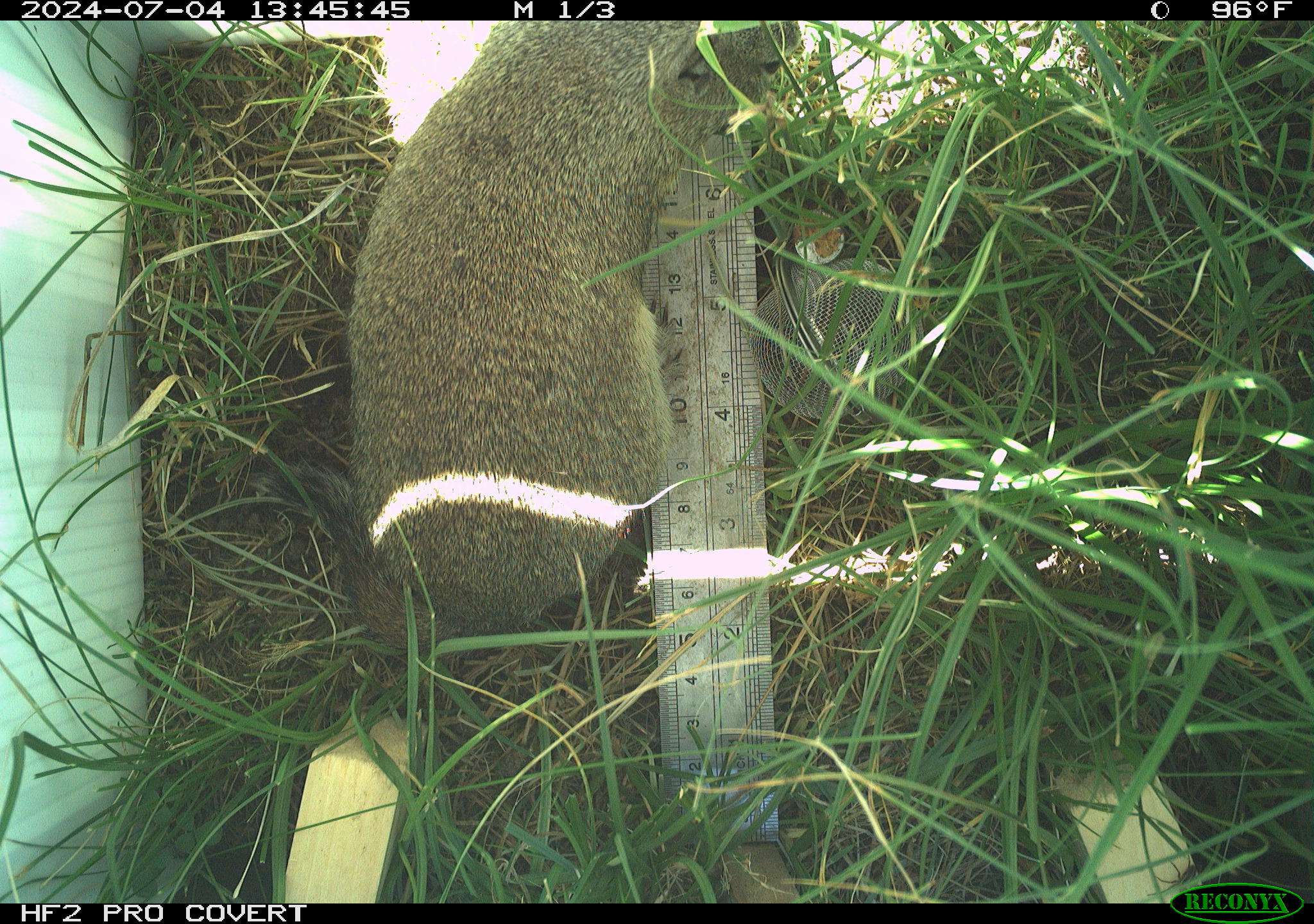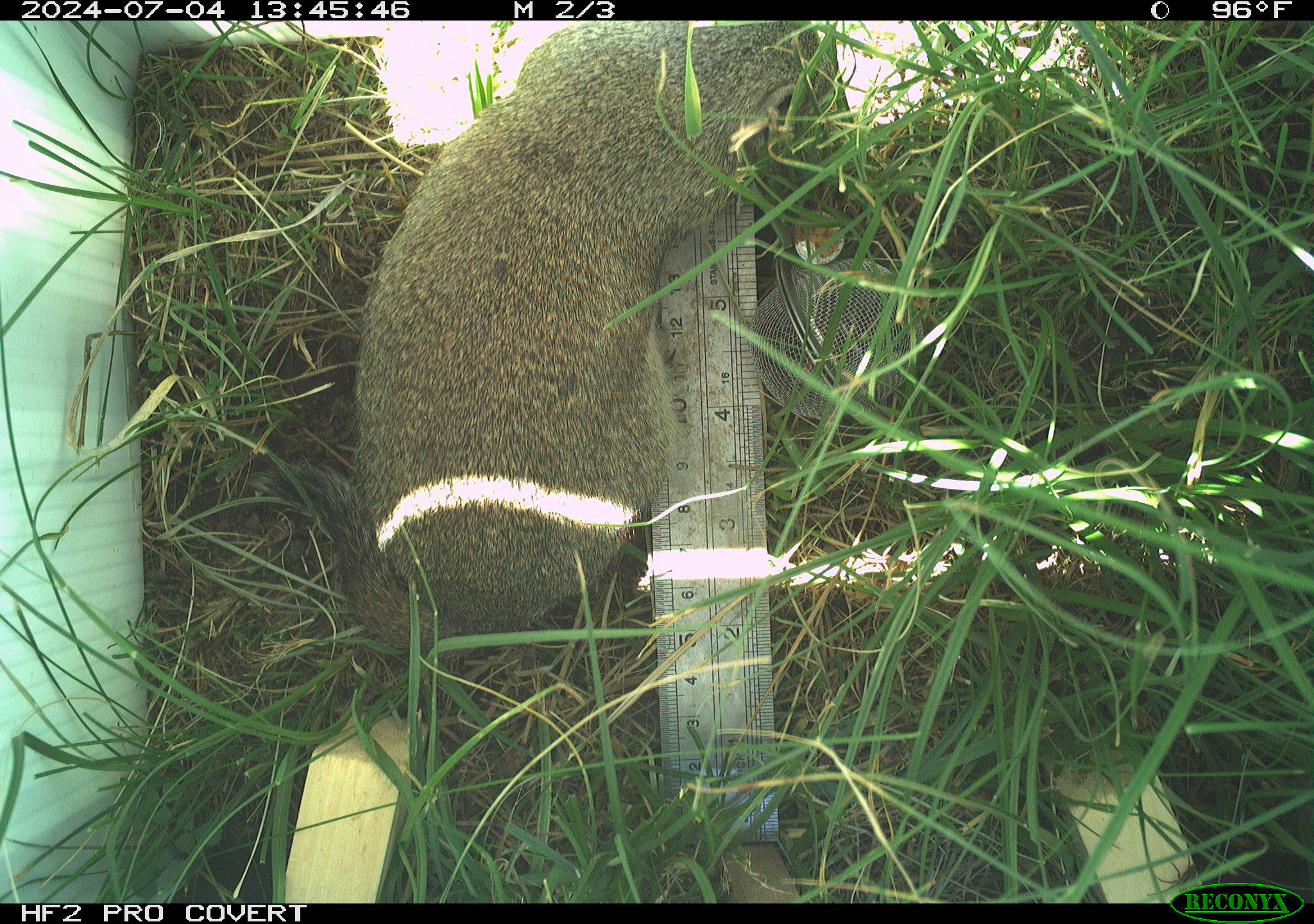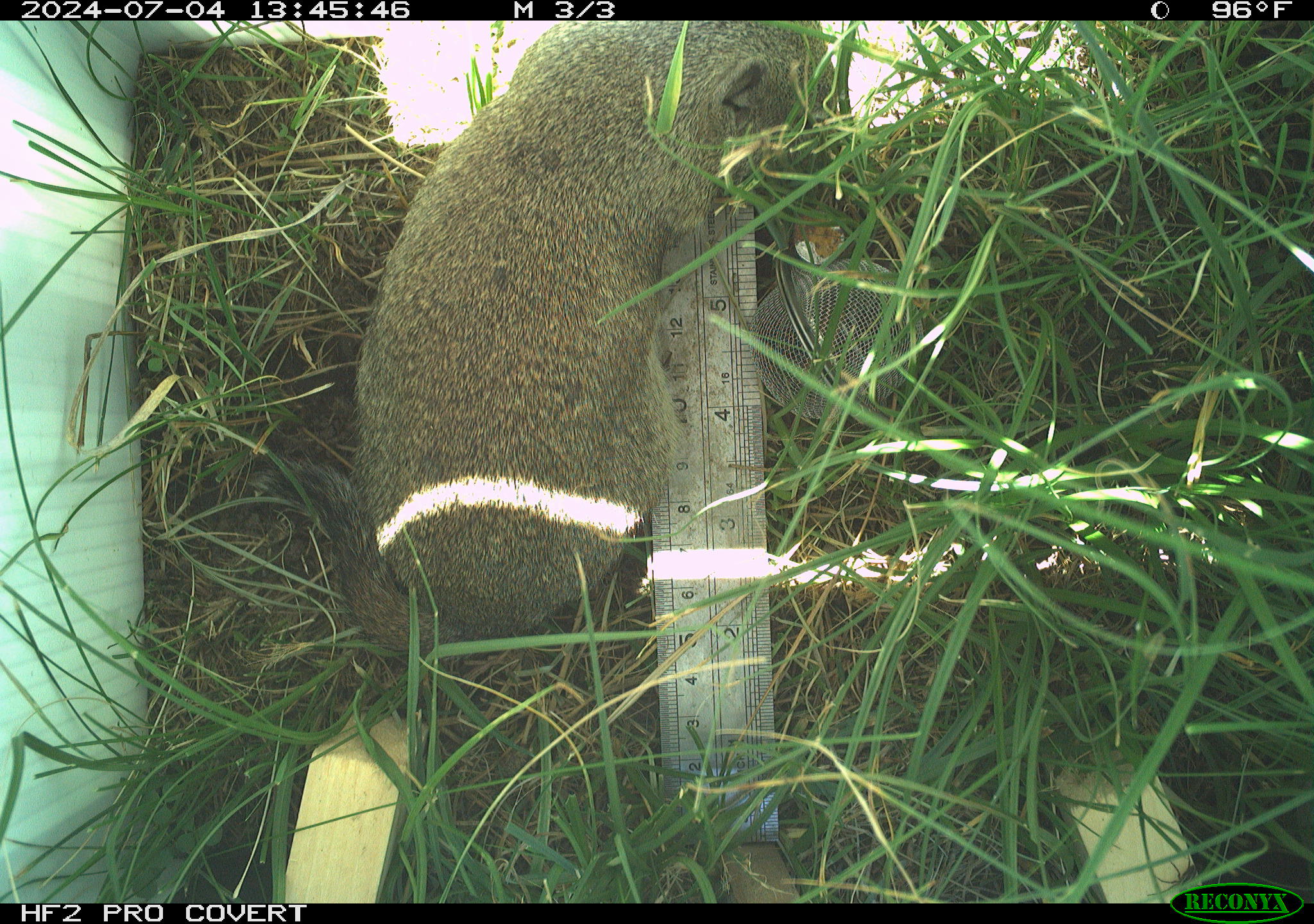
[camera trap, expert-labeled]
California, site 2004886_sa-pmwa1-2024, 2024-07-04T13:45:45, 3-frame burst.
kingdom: Animalia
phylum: Chordata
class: Mammalia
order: Rodentia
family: Sciuridae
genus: Urocitellus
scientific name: Urocitellus beldingi beldingi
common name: belding's ground squirrel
Belding's ground squirrel (Urocitellus beldingi beldingi).